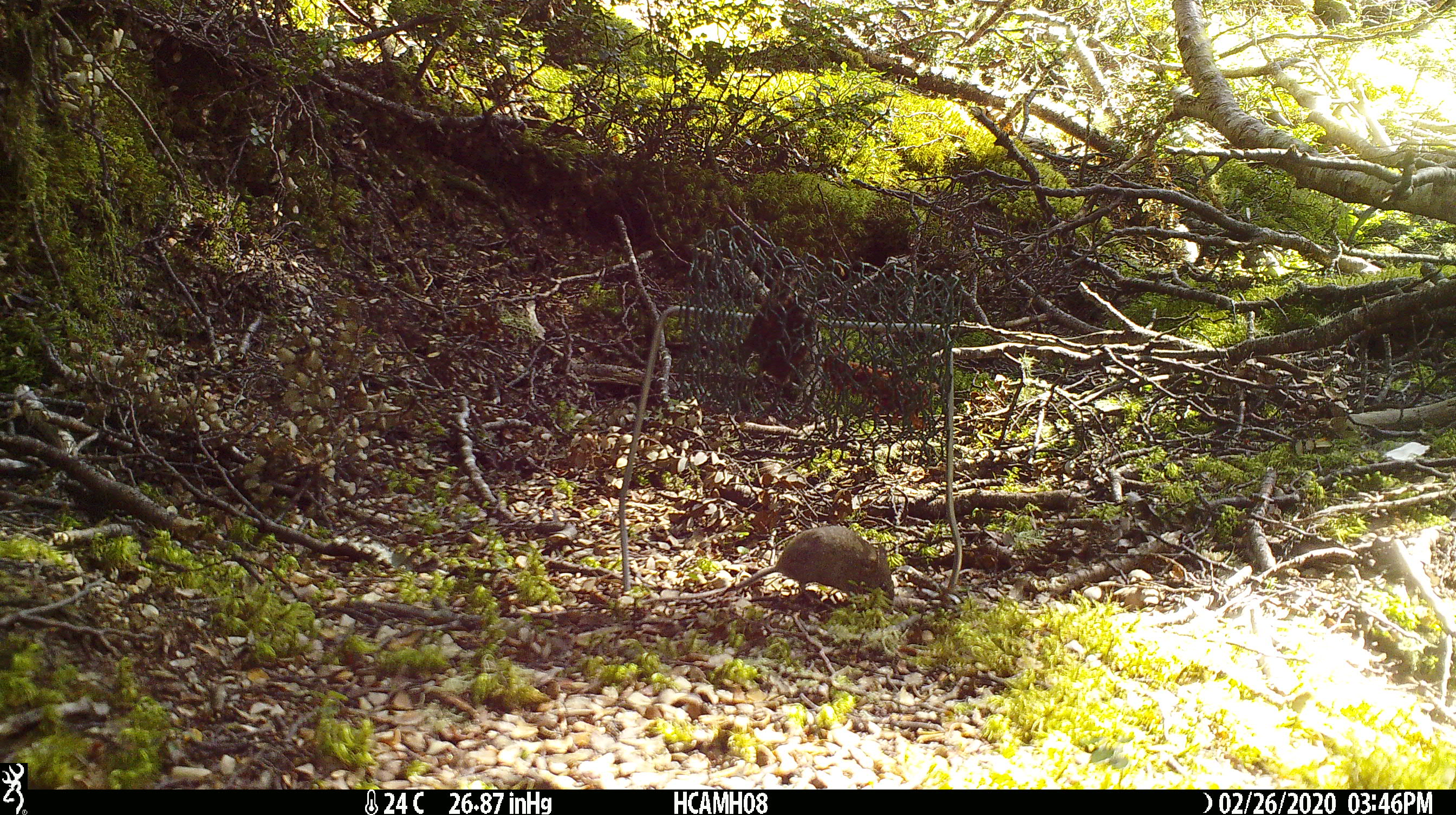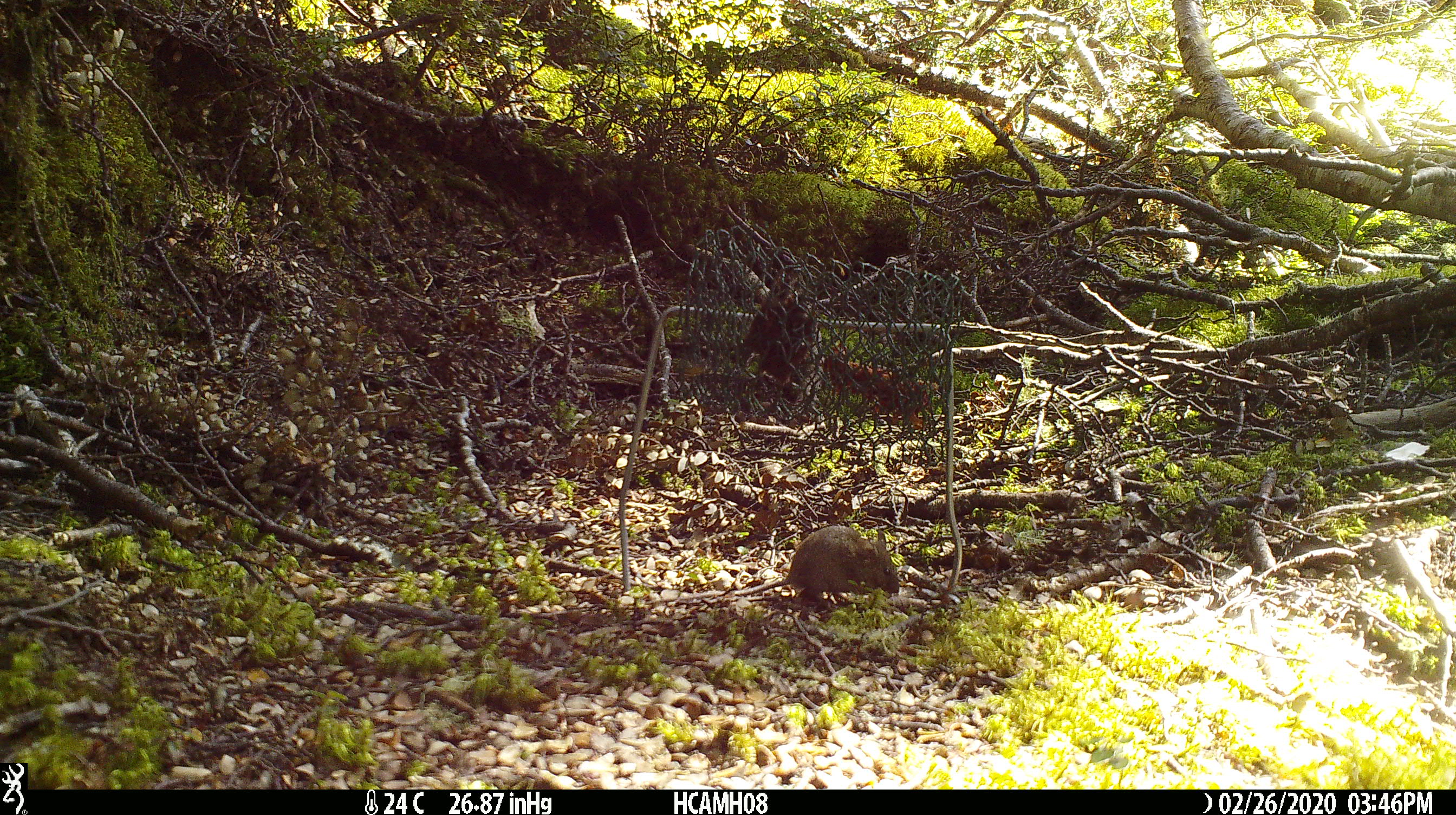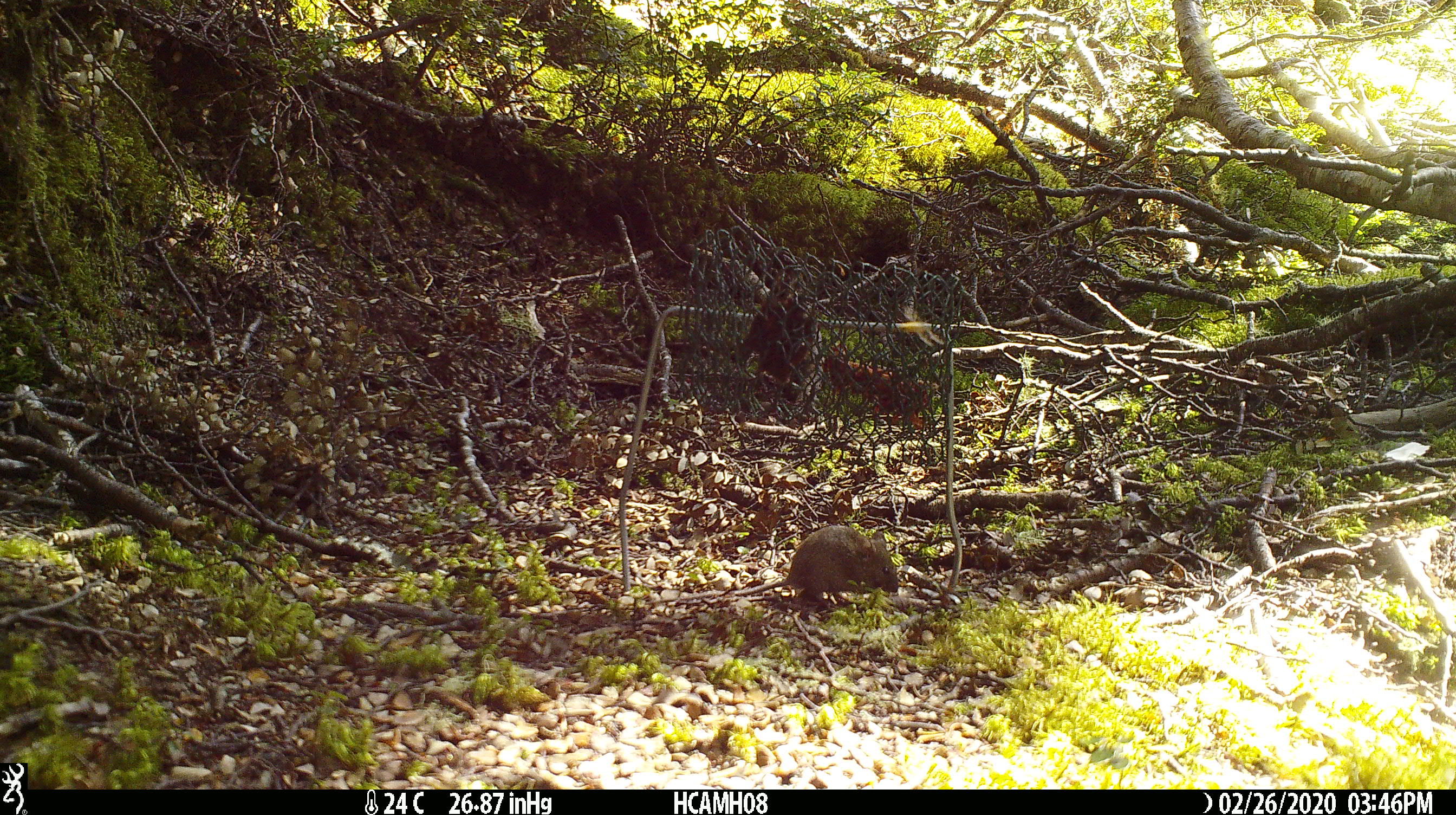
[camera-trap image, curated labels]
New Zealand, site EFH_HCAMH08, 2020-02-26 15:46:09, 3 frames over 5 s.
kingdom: Animalia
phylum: Chordata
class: Mammalia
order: Rodentia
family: Muridae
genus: Mus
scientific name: Mus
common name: mouse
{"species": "mouse (Mus)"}